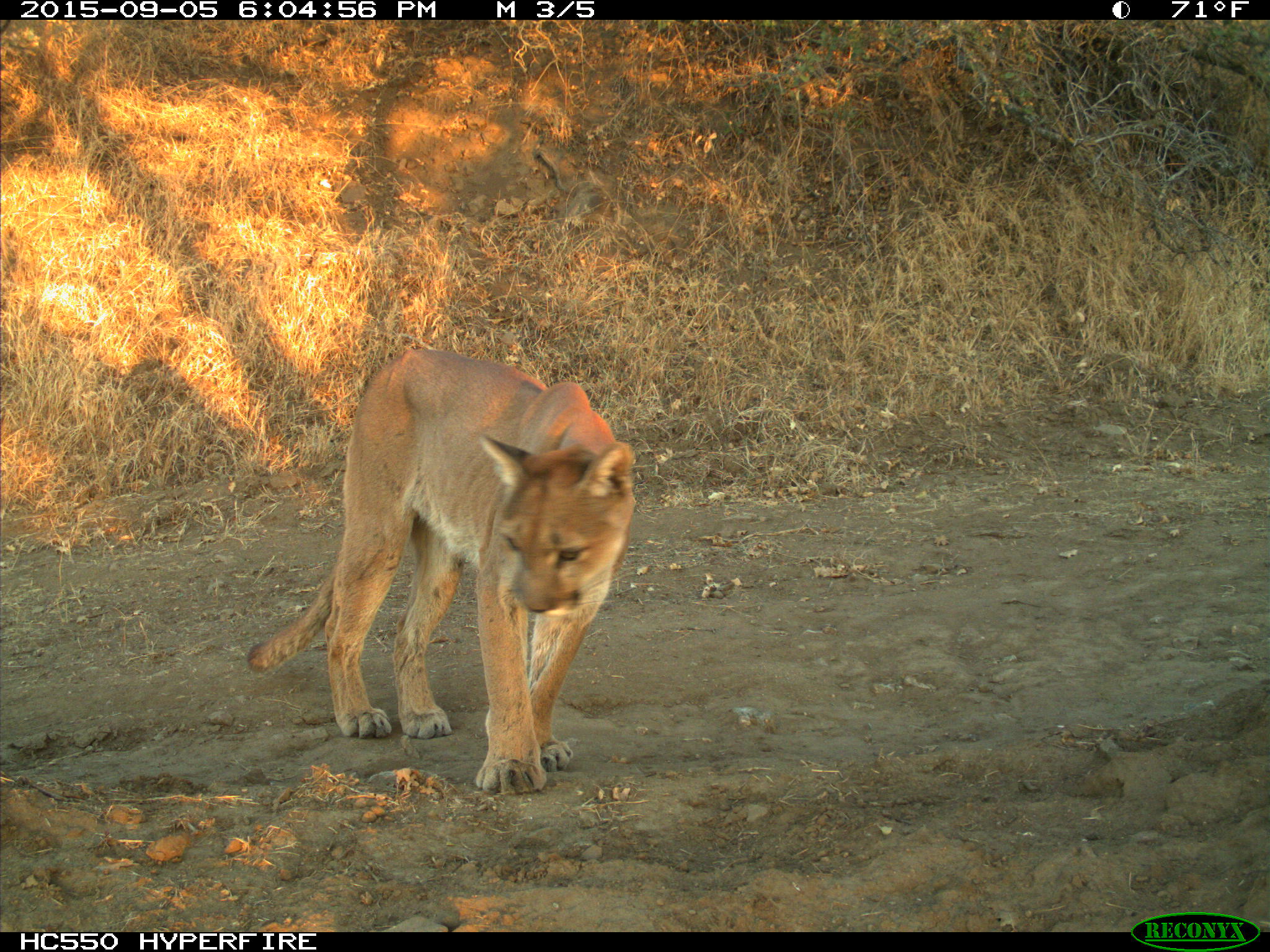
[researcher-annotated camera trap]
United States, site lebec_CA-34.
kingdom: Animalia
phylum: Chordata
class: Mammalia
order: Carnivora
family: Felidae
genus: Puma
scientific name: Puma concolor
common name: mountain lion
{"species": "Puma concolor (mountain lion)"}